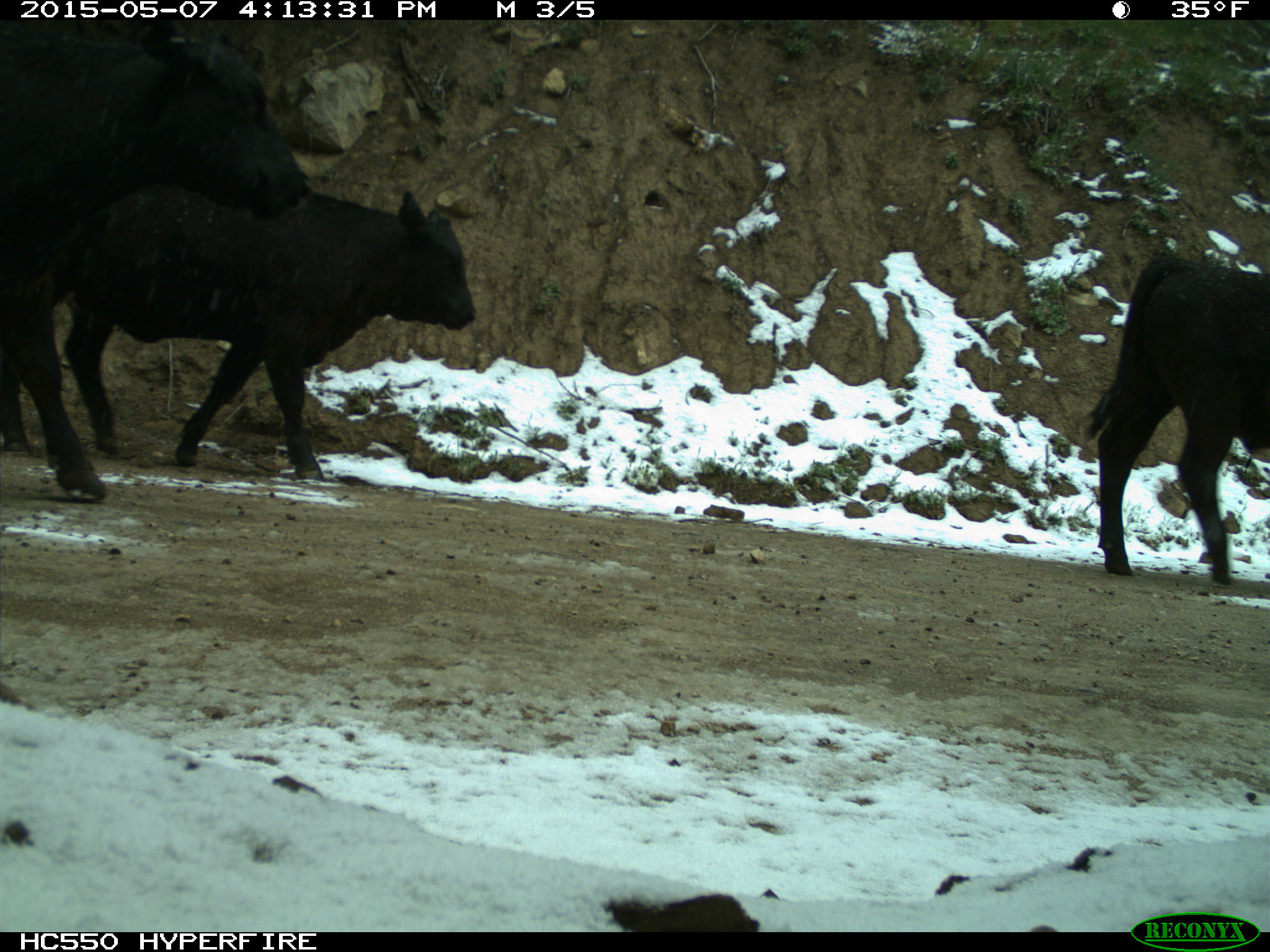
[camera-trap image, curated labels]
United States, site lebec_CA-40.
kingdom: Animalia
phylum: Chordata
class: Mammalia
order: Artiodactyla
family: Bovidae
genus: Bos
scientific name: Bos taurus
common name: domestic cow